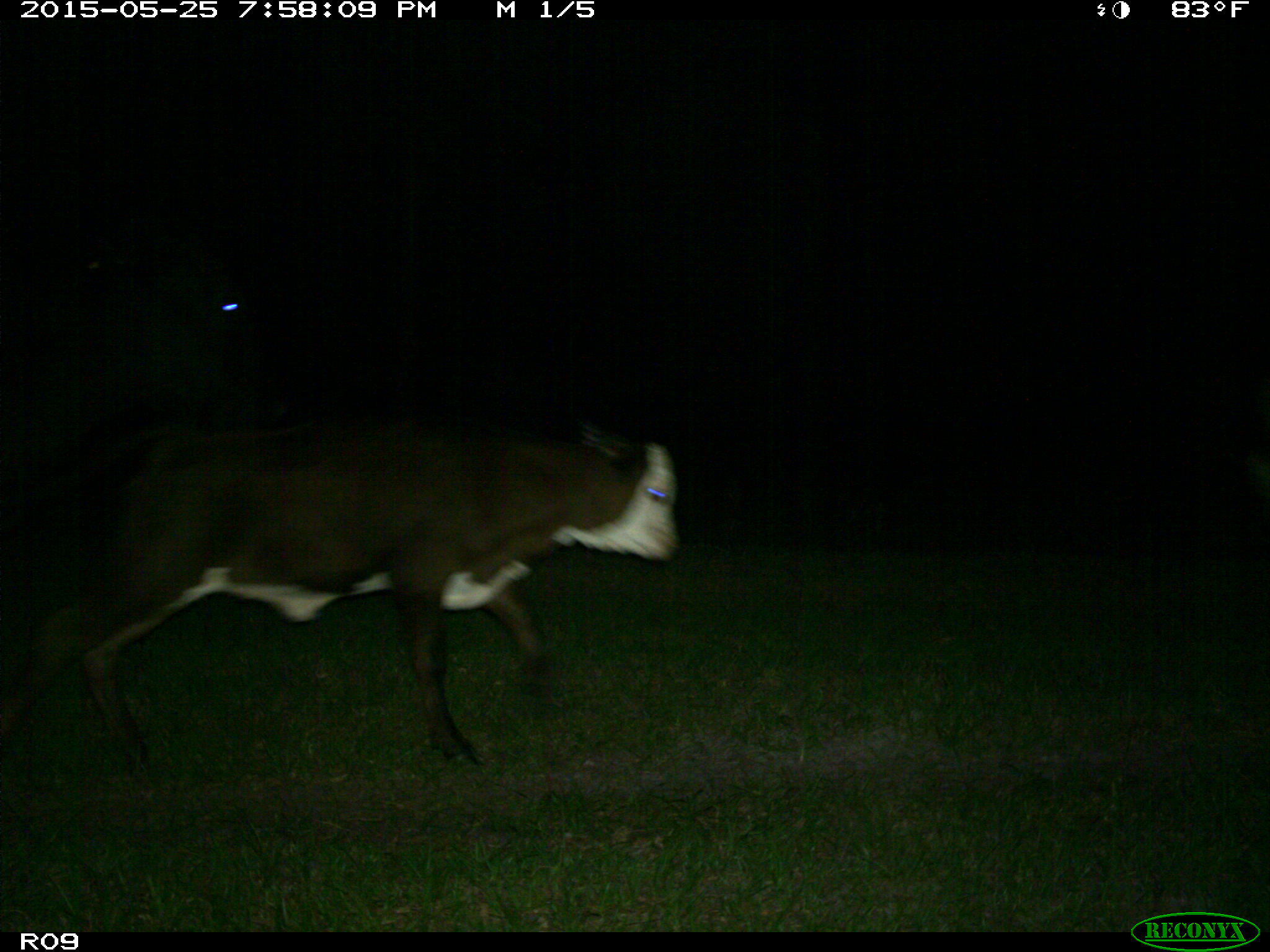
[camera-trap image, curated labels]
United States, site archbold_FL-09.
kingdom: Animalia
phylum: Chordata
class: Mammalia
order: Artiodactyla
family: Bovidae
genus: Bos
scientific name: Bos taurus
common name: domestic cow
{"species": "Bos taurus (domestic cow)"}